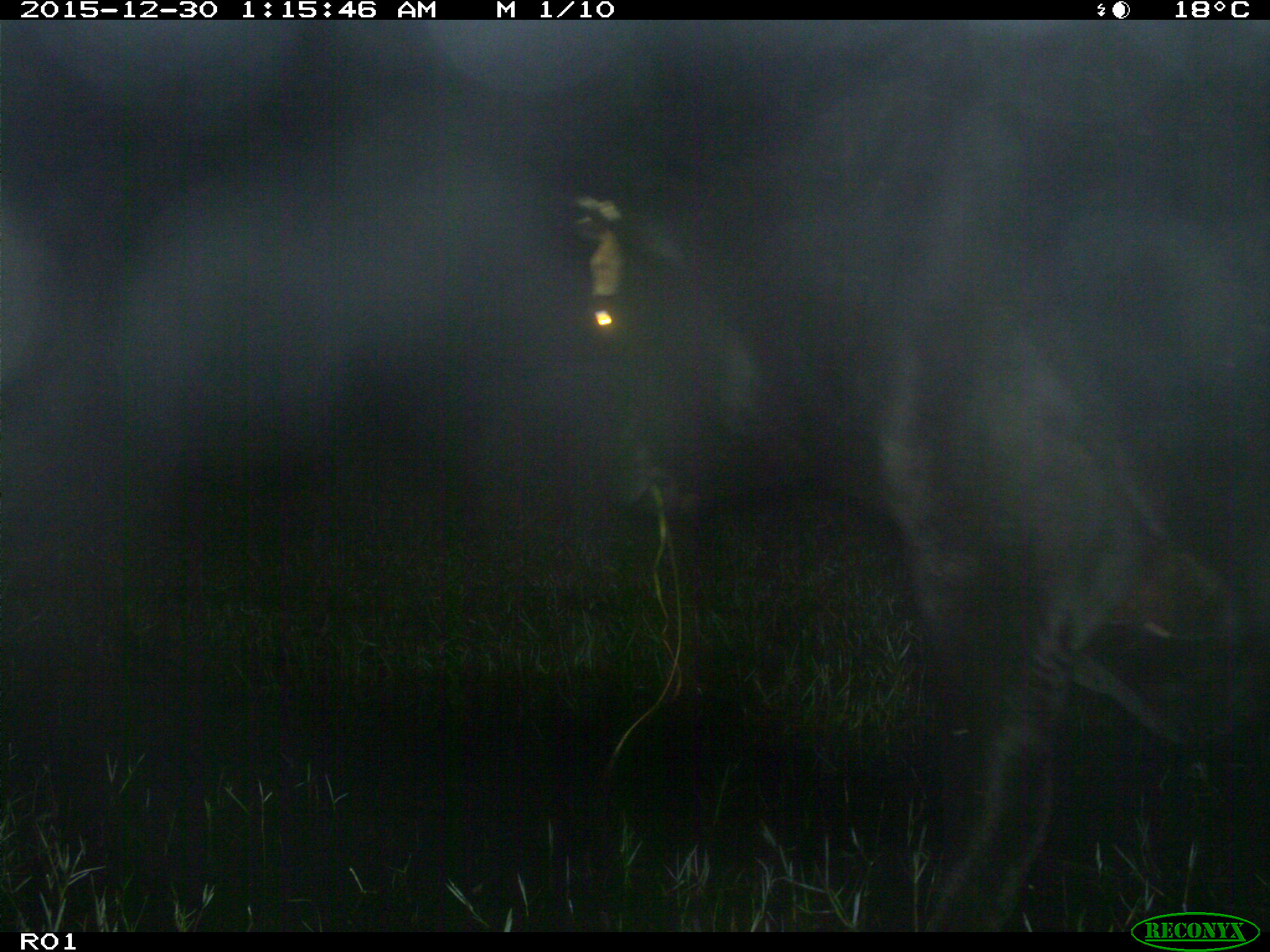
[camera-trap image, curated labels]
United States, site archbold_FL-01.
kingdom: Animalia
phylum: Chordata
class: Mammalia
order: Artiodactyla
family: Bovidae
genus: Bos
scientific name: Bos taurus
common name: domestic cow